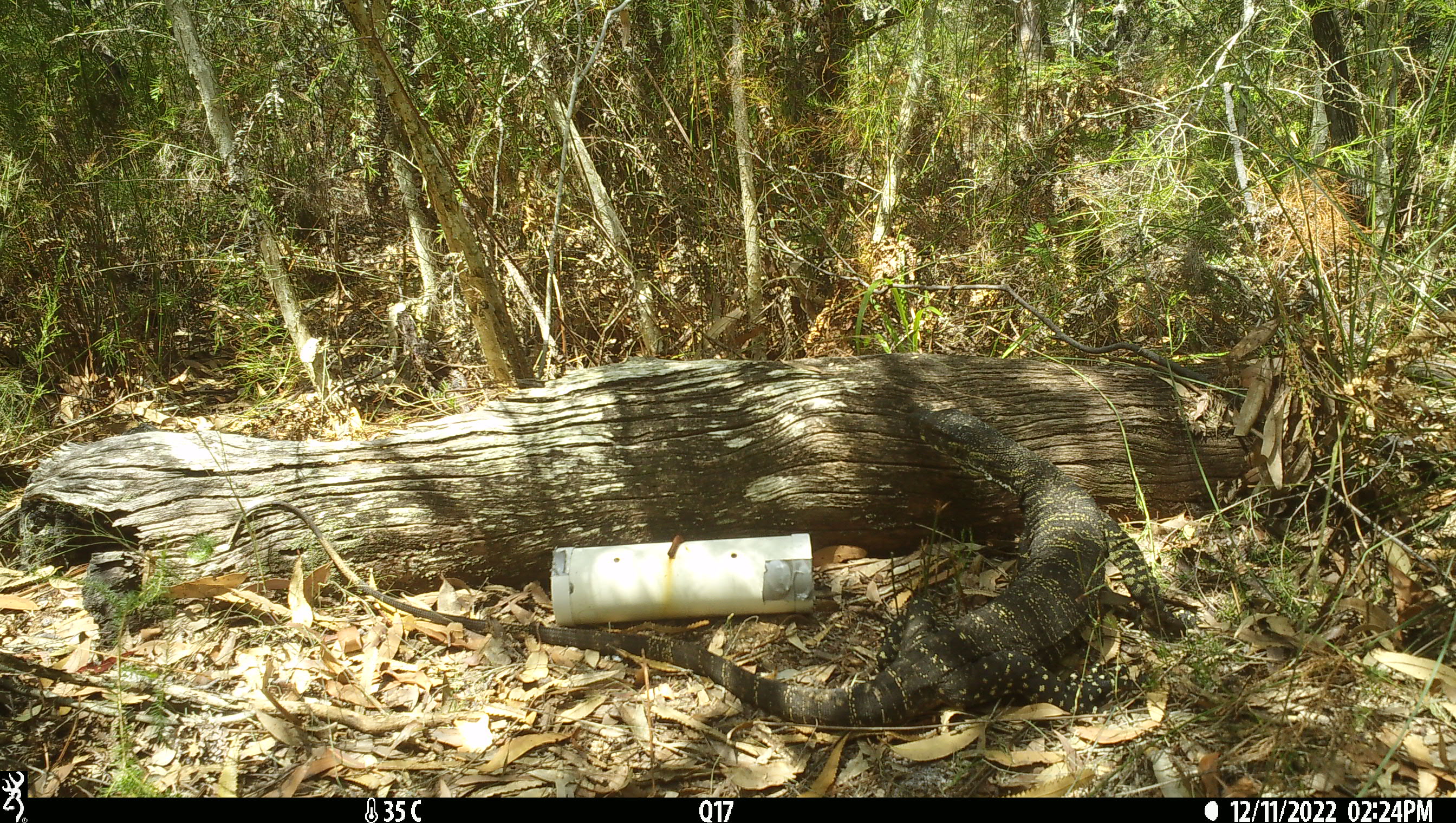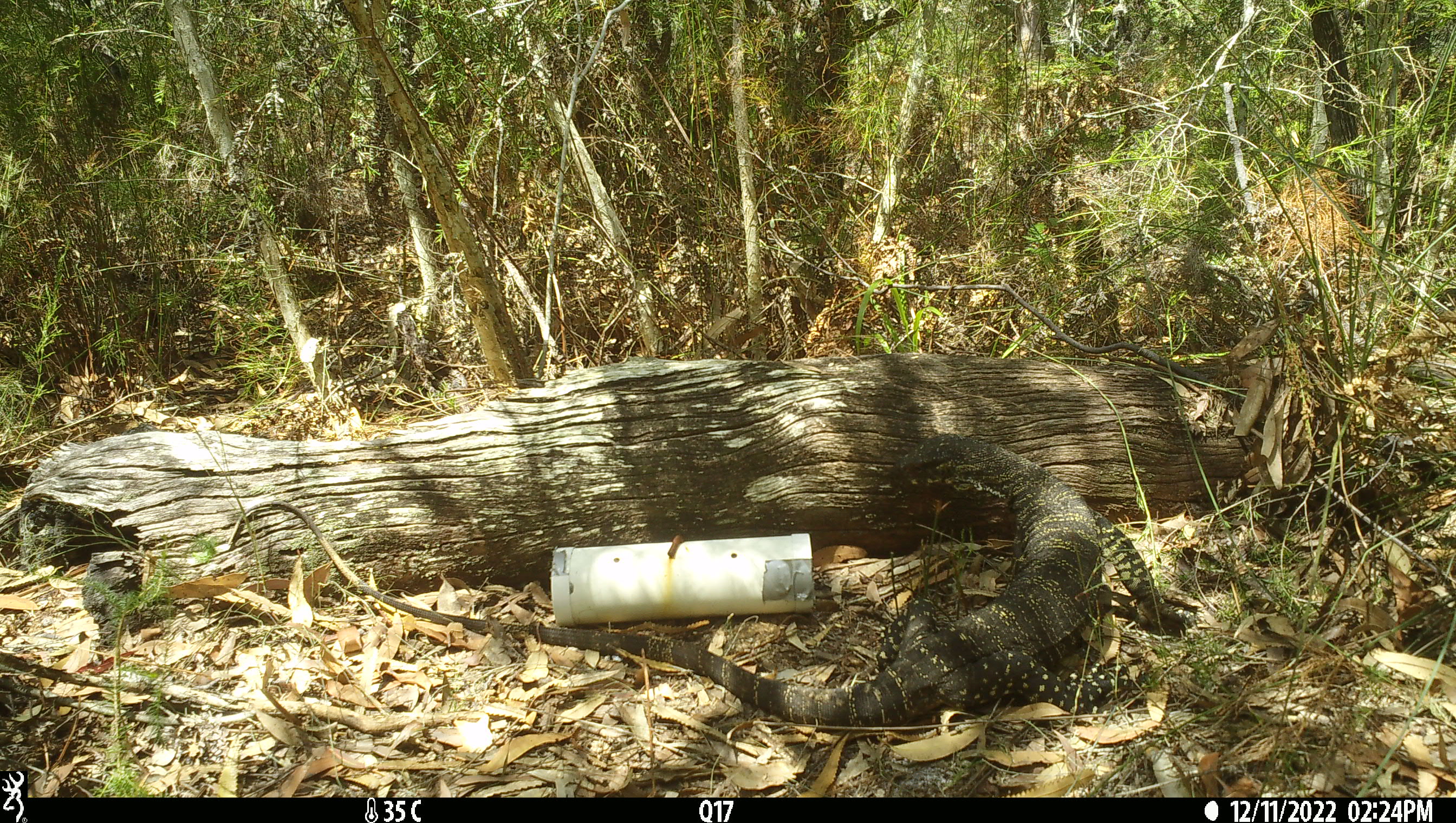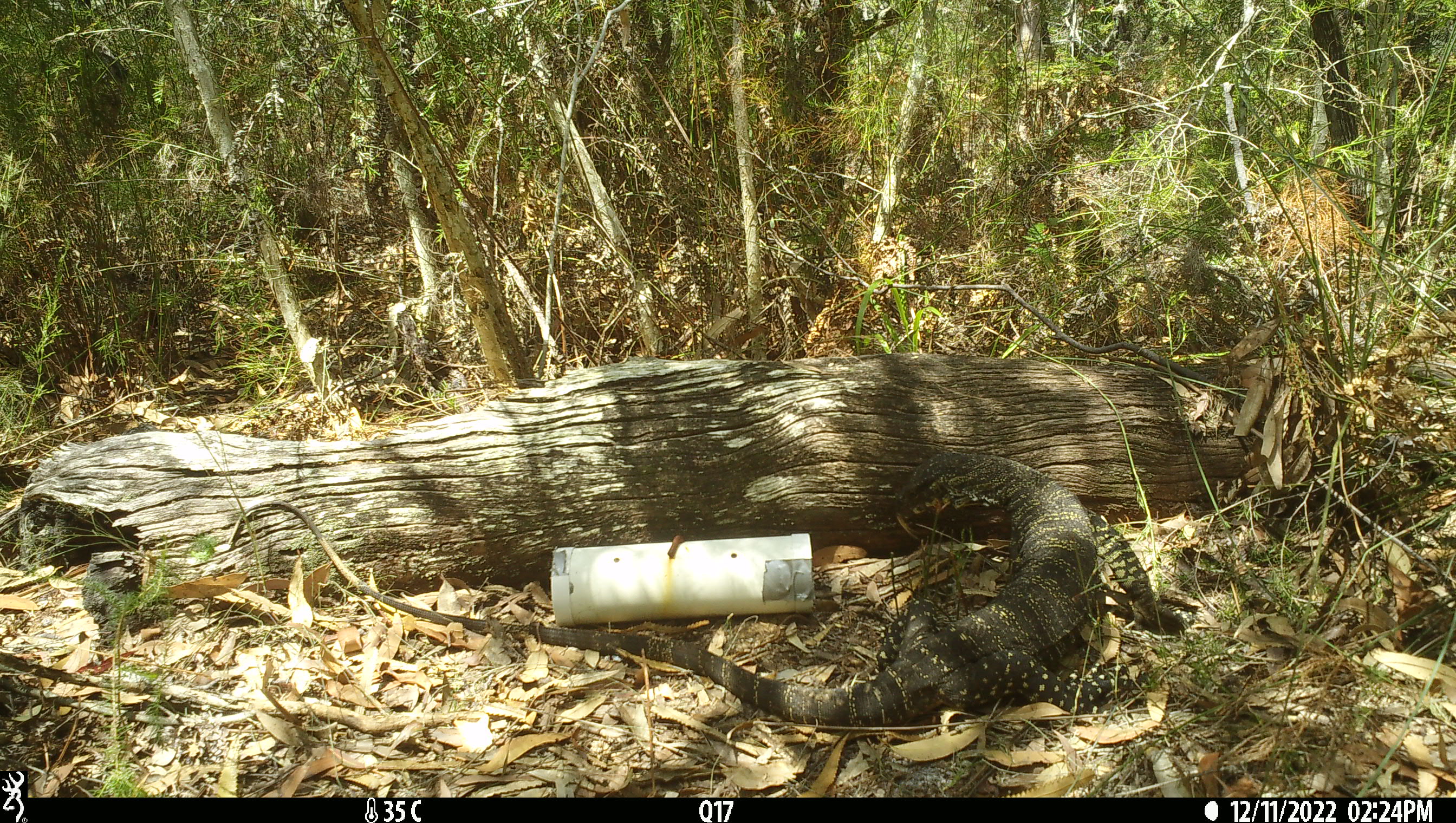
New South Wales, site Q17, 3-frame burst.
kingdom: Animalia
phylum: Chordata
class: Reptilia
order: Squamata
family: Varanidae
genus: Varanus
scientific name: Varanus varius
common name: lace monitor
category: goanna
Goanna (lace monitor) (Varanus varius).